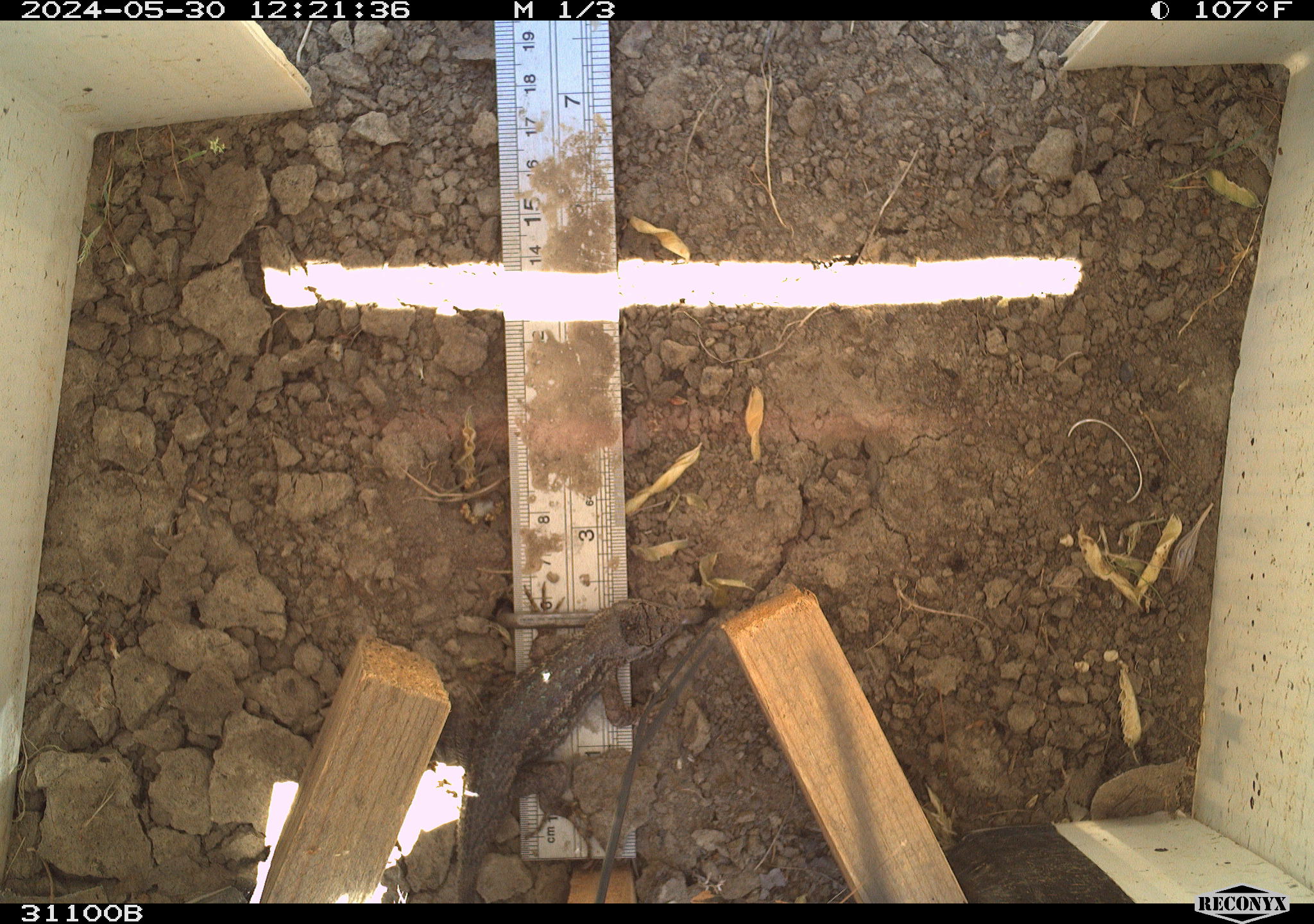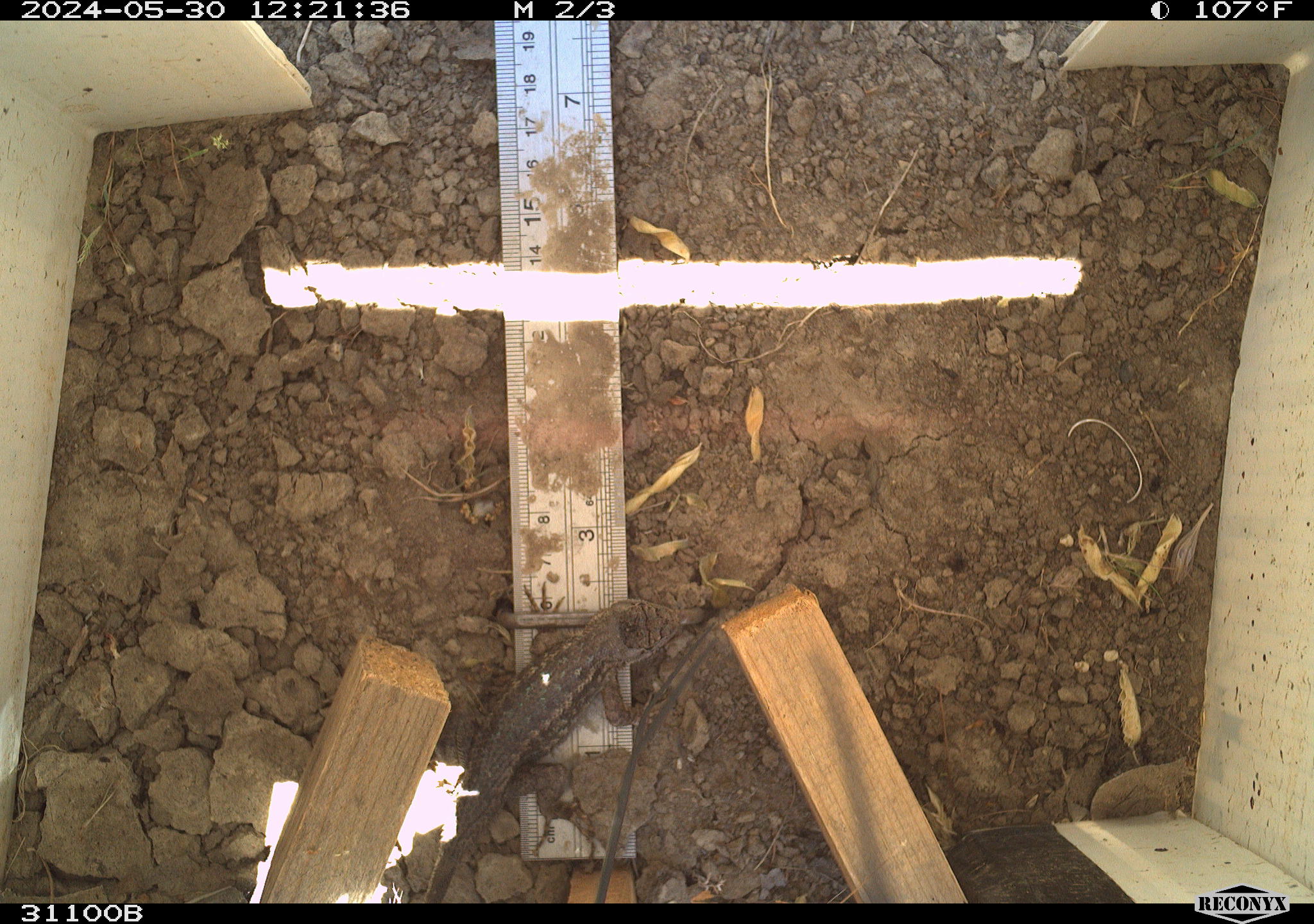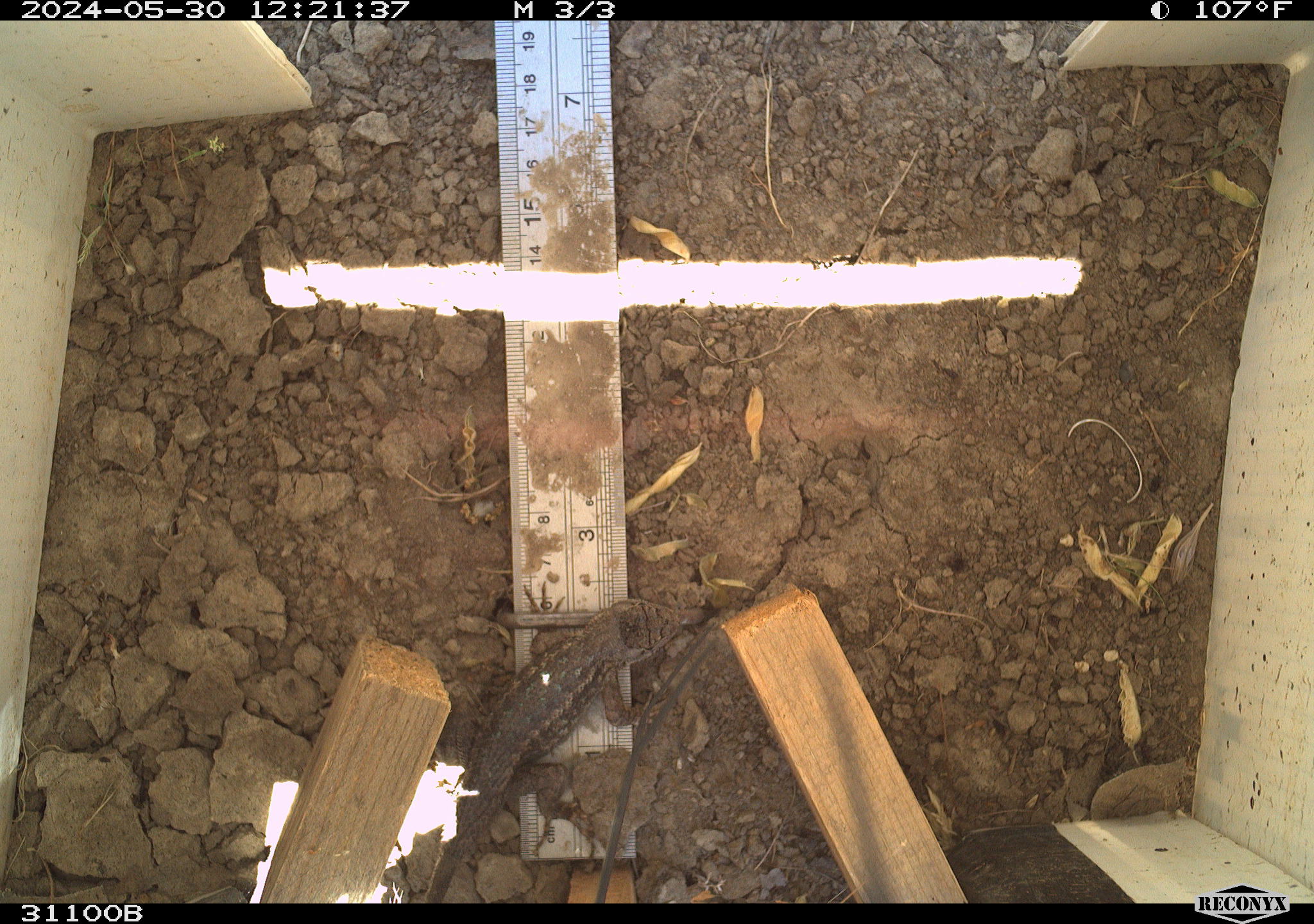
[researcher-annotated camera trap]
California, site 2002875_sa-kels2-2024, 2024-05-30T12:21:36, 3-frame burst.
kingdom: Animalia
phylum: Chordata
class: Reptilia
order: Squamata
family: Phrynosomatidae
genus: Sceloporus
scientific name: Sceloporus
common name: spiny lizards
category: sceloporus species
Sceloporus species (spiny lizards) (Sceloporus).